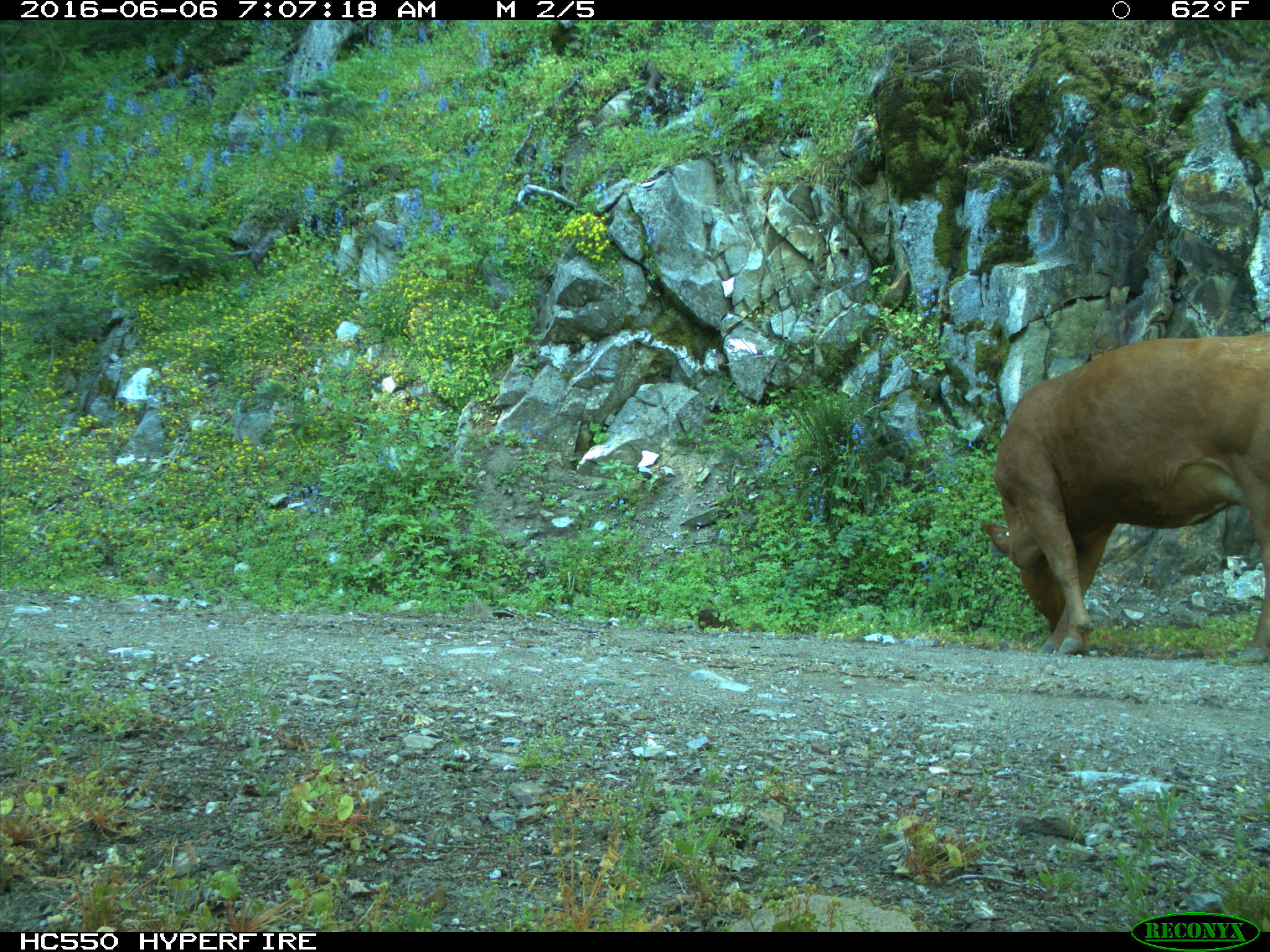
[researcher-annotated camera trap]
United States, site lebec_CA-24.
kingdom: Animalia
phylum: Chordata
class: Mammalia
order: Artiodactyla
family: Bovidae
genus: Bos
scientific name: Bos taurus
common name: domestic cow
Bos taurus (domestic cow).